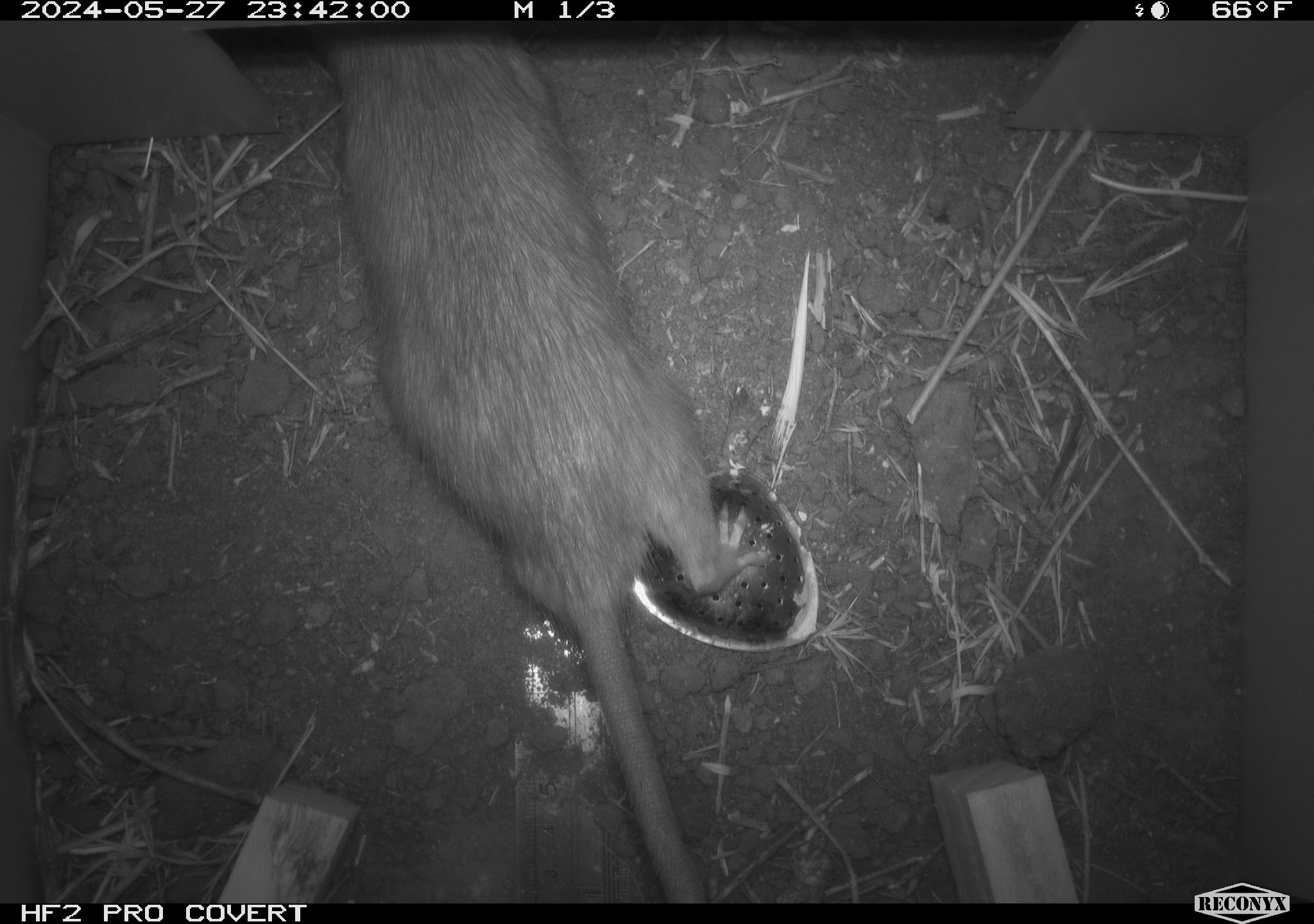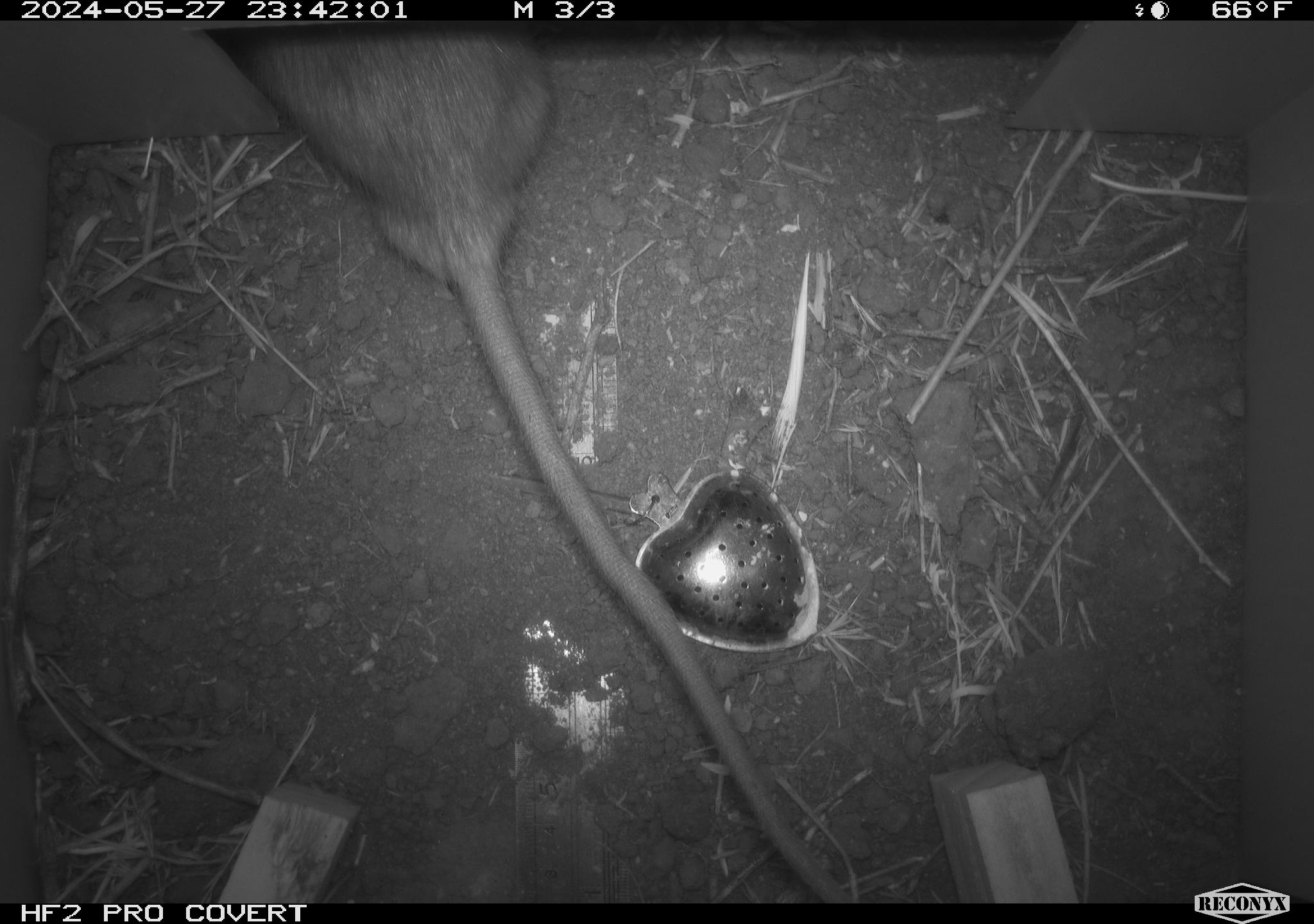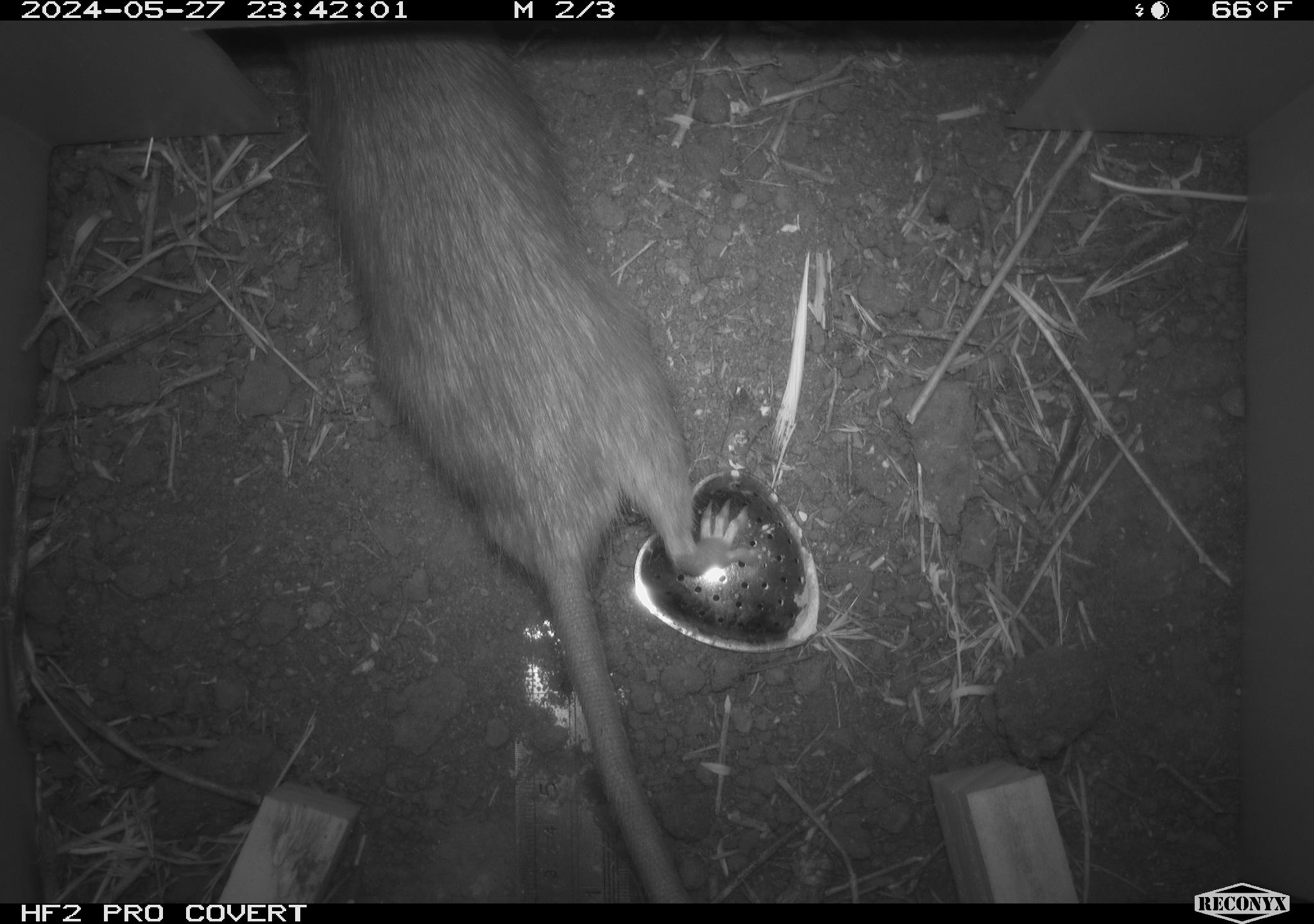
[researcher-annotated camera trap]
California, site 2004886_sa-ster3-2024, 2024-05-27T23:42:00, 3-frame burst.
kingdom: Animalia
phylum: Chordata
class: Mammalia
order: Rodentia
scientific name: Rodentia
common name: woodrat or rat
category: woodrat or rat species